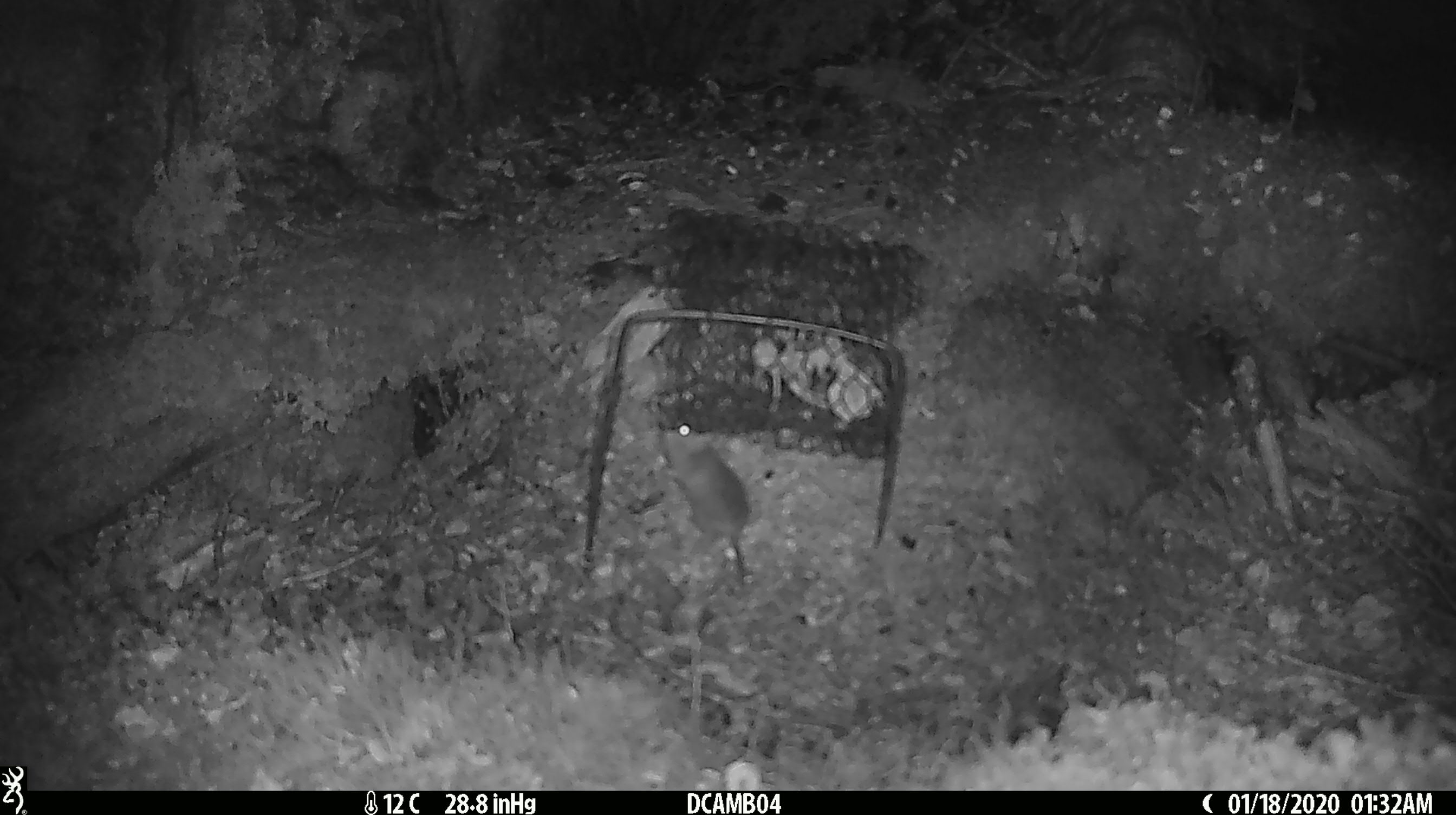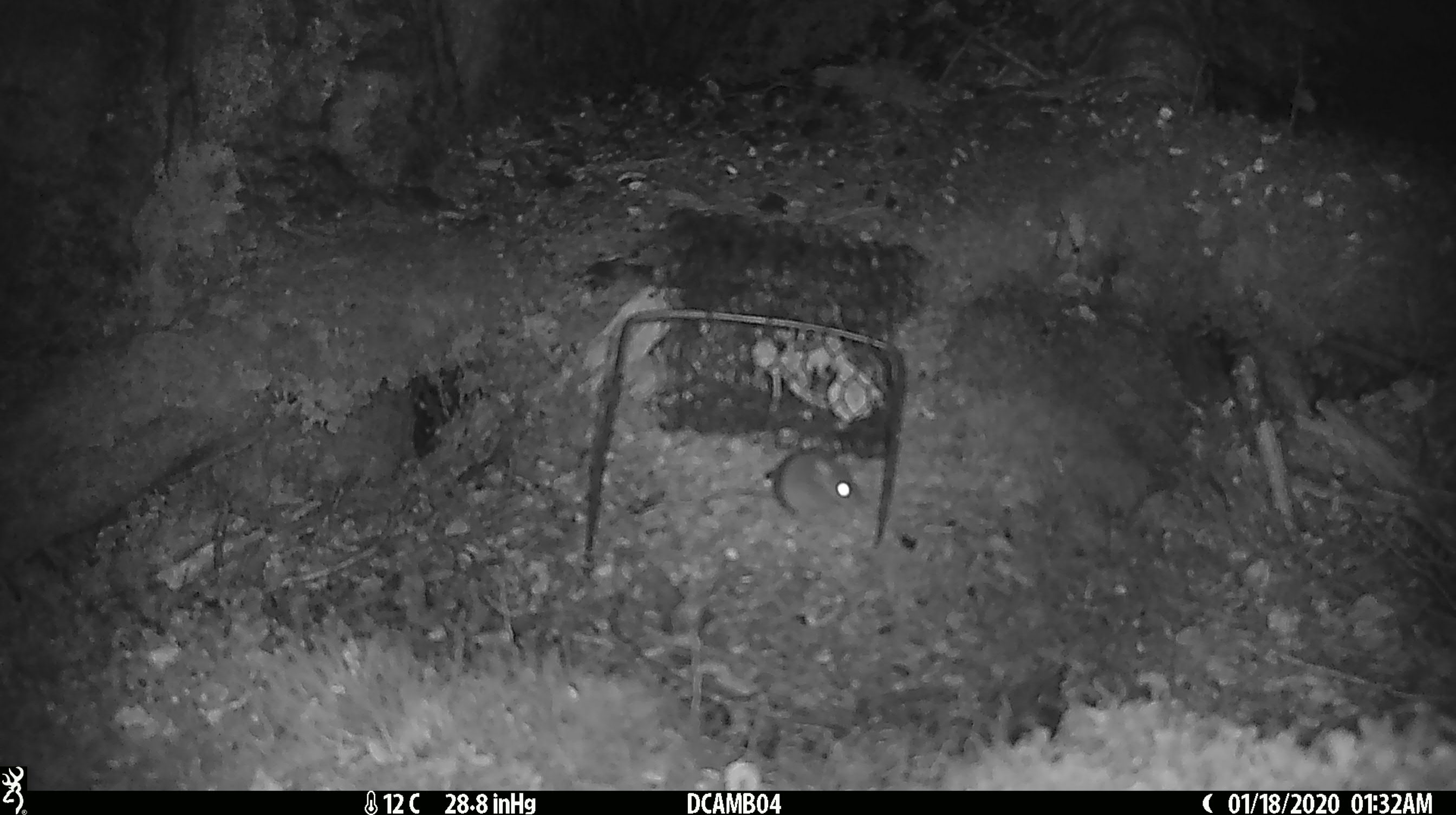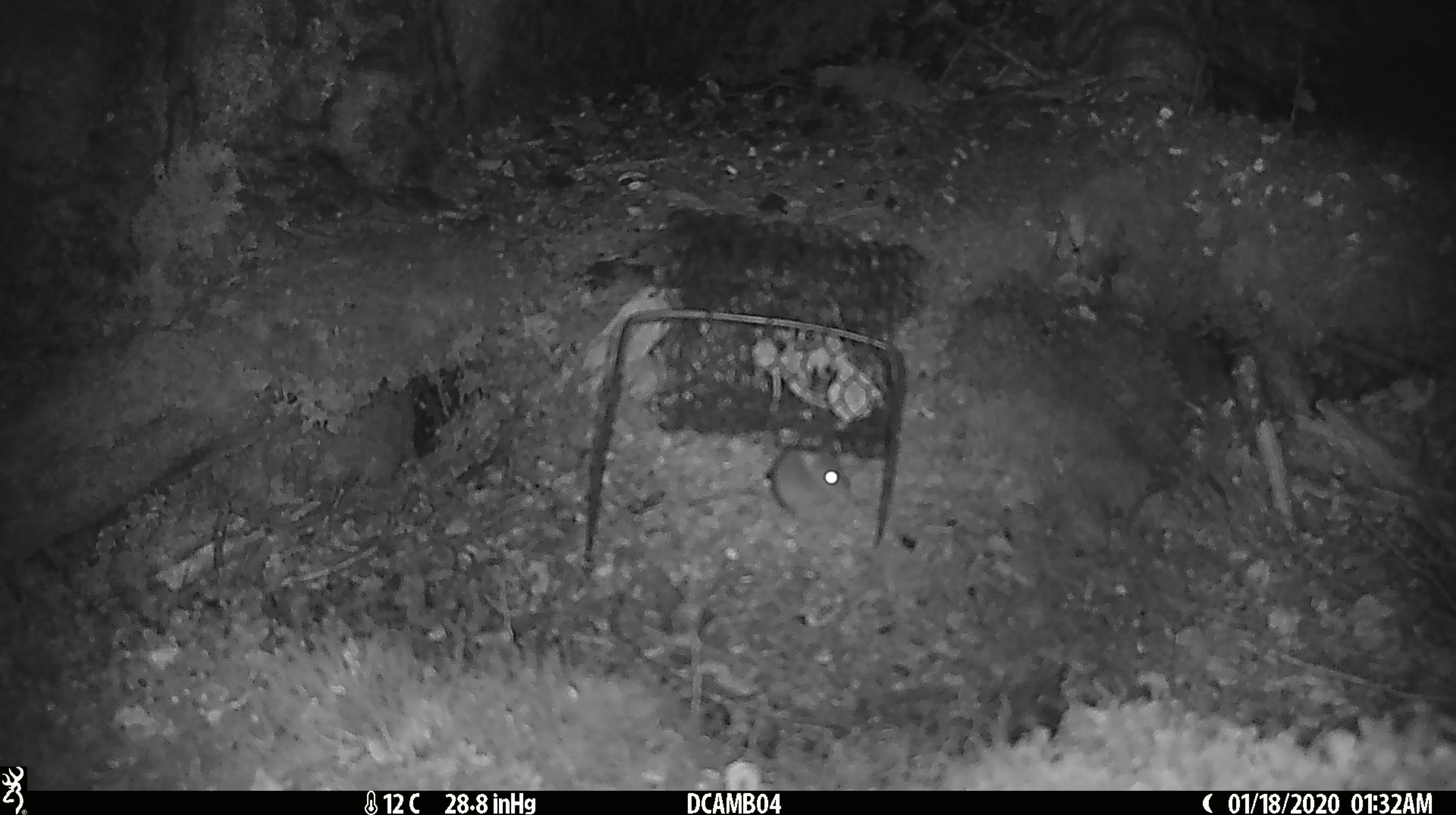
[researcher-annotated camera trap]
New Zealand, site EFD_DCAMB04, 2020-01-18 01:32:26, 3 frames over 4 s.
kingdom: Animalia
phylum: Chordata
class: Mammalia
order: Rodentia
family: Muridae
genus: Mus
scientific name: Mus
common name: mouse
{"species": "mouse (Mus)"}